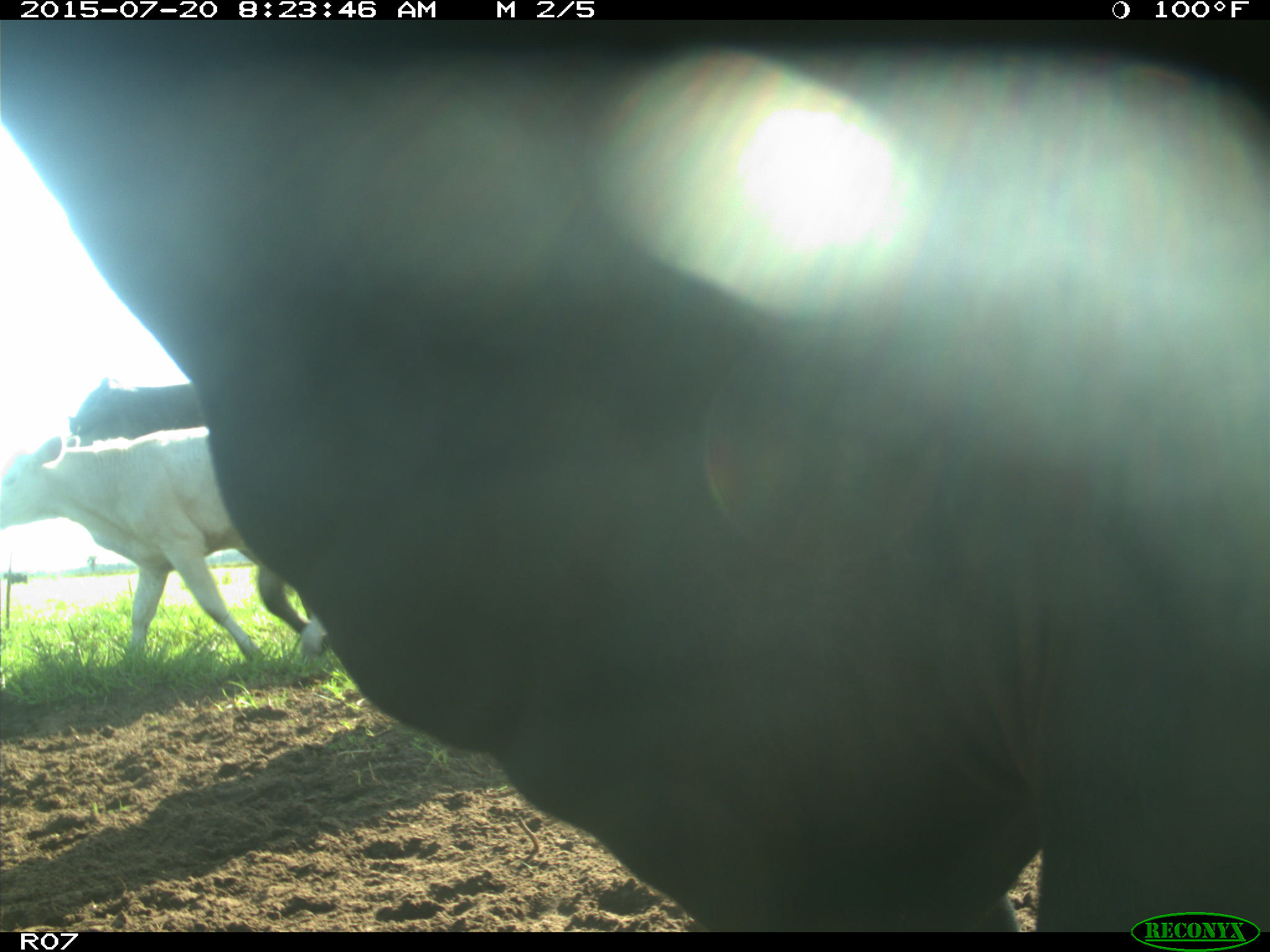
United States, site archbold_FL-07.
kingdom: Animalia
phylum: Chordata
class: Mammalia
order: Artiodactyla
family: Bovidae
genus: Bos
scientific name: Bos taurus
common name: domestic cow